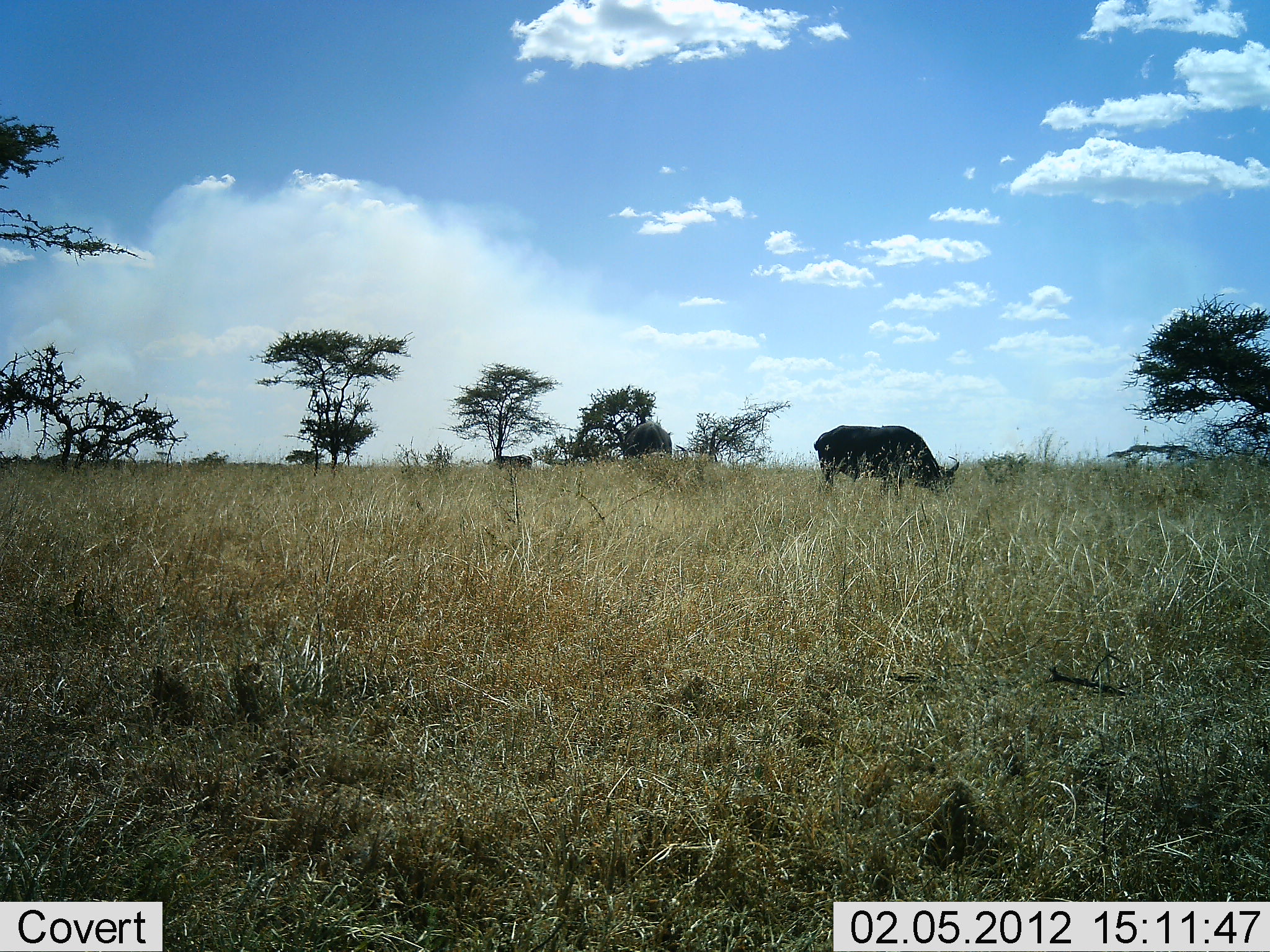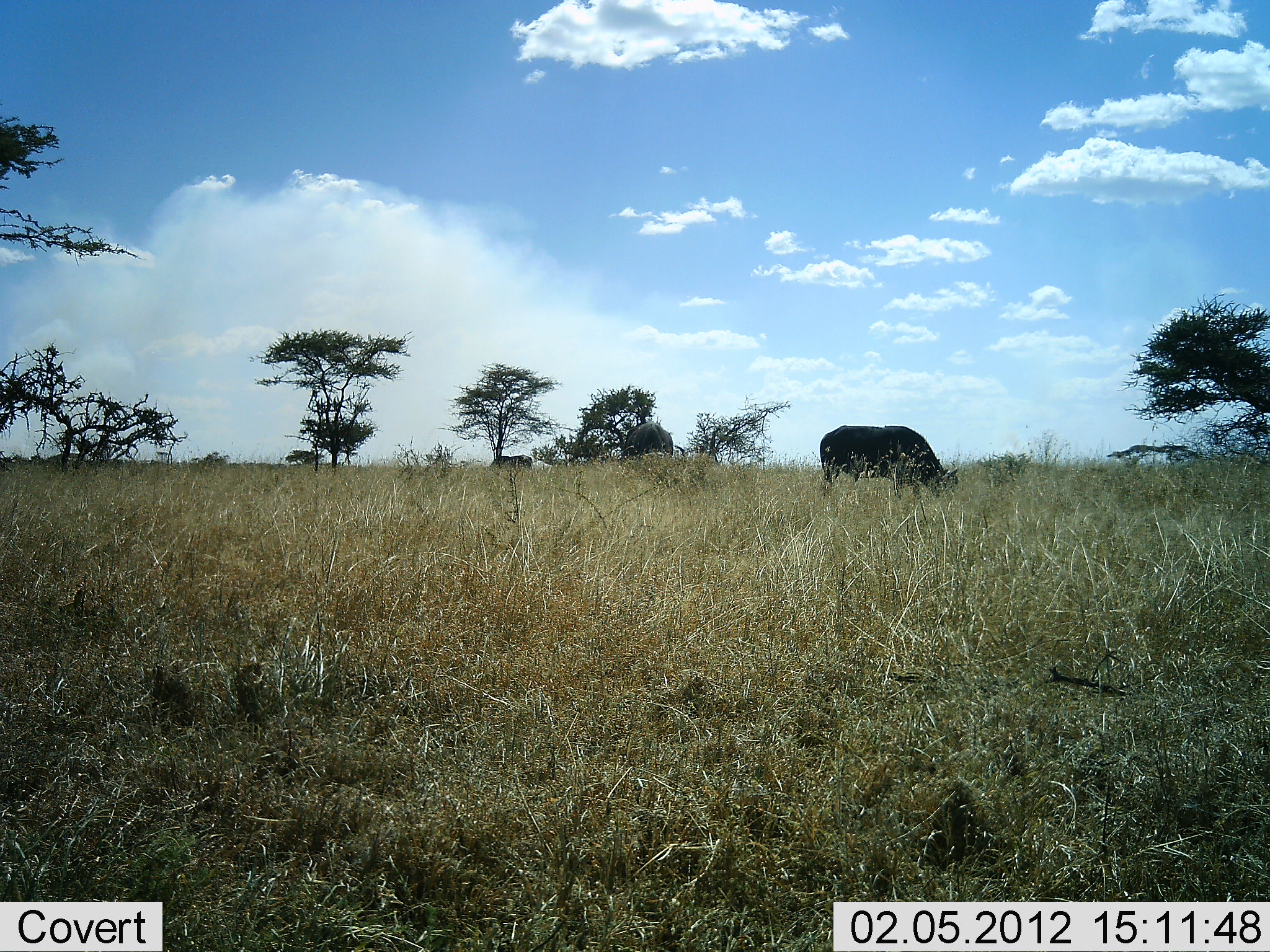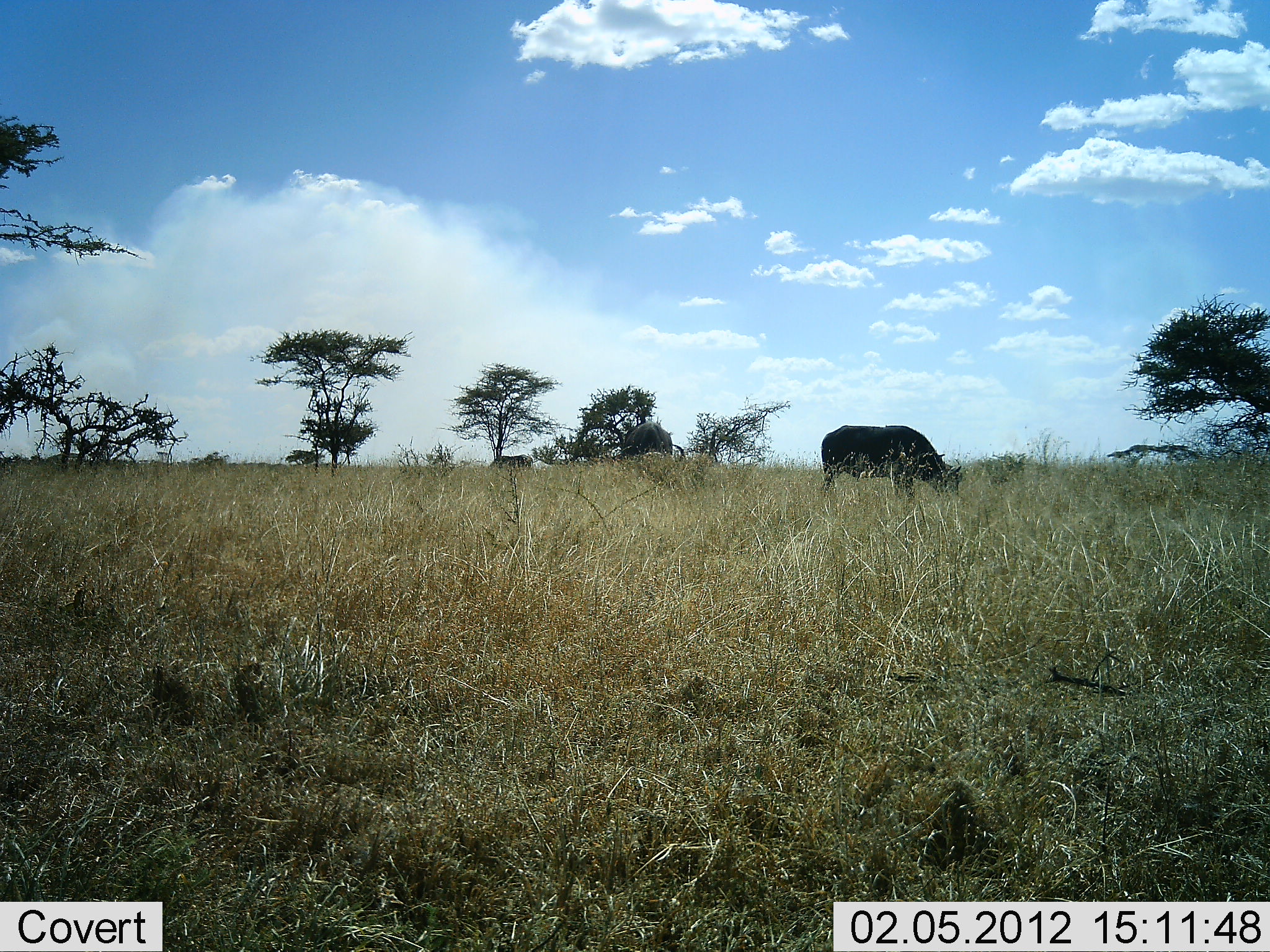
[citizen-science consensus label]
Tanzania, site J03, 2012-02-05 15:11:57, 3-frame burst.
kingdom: Animalia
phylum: Chordata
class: Mammalia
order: Artiodactyla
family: Bovidae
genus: Syncerus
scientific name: Syncerus caffer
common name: cape buffalo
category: buffalo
Buffalo (cape buffalo) (Syncerus caffer), count 1. Behavior (volunteer vote fractions): standing 7%, resting 0%, moving 0%, interacting 0%. Young present (vote fraction): 0%. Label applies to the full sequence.